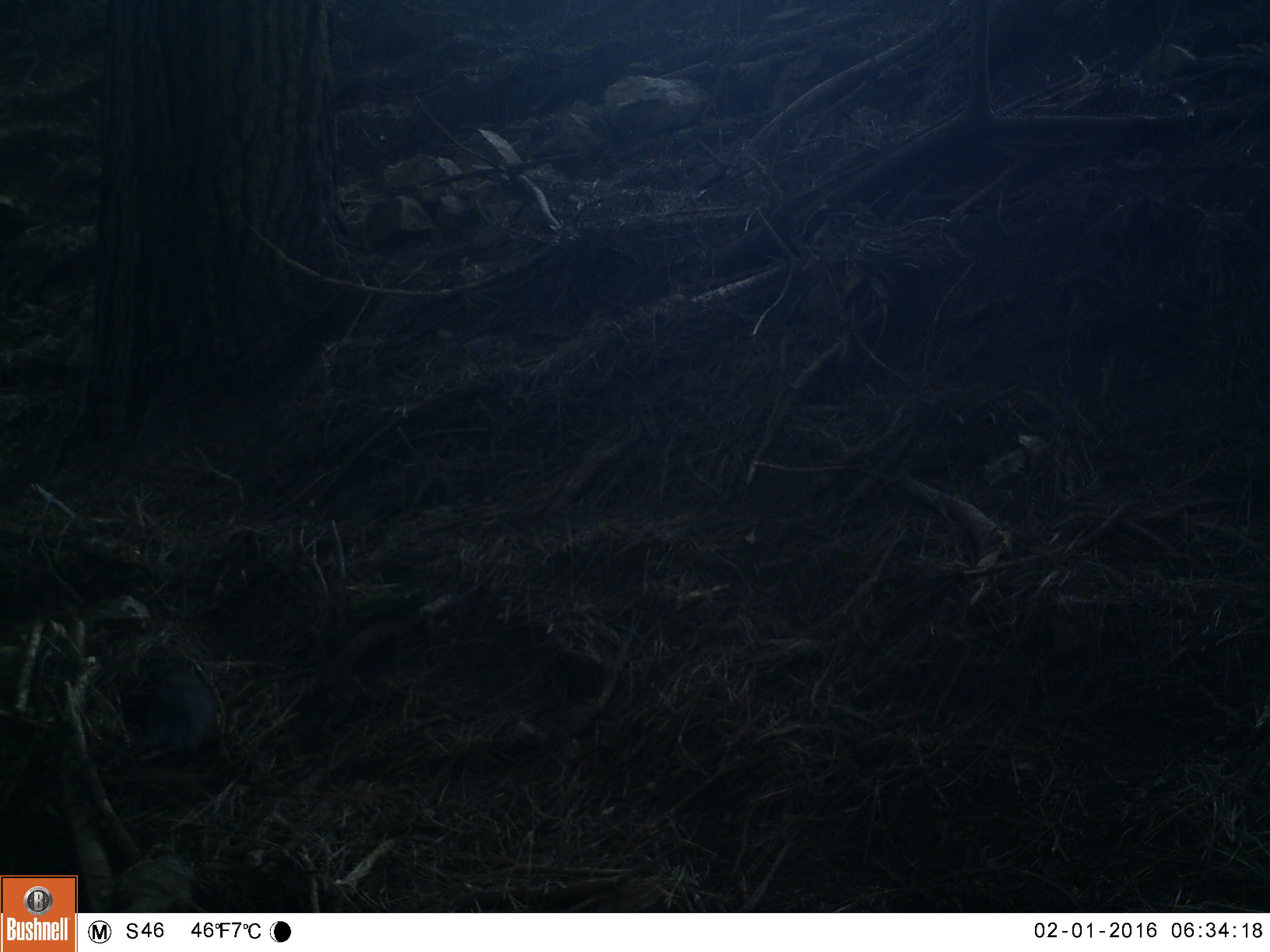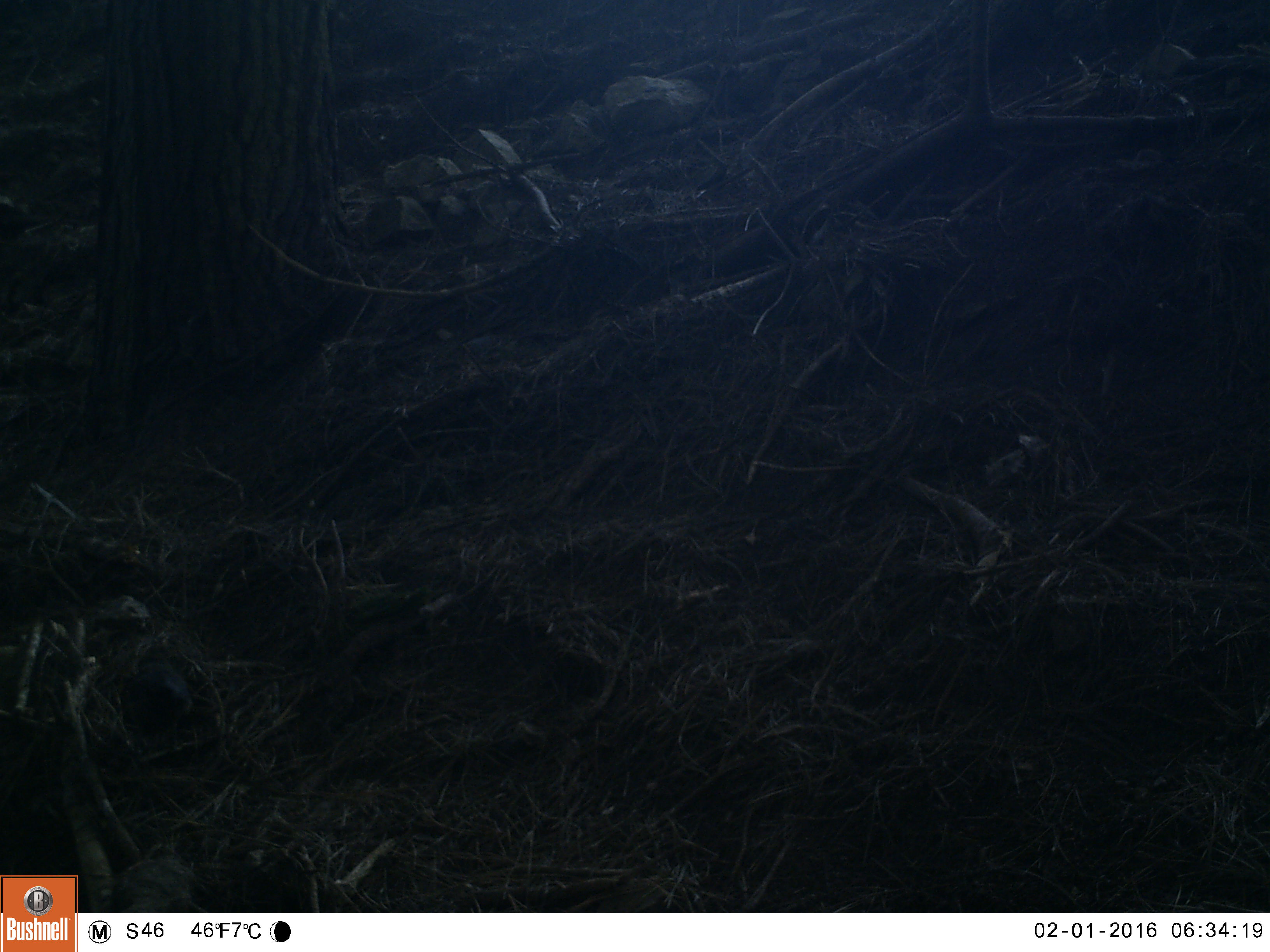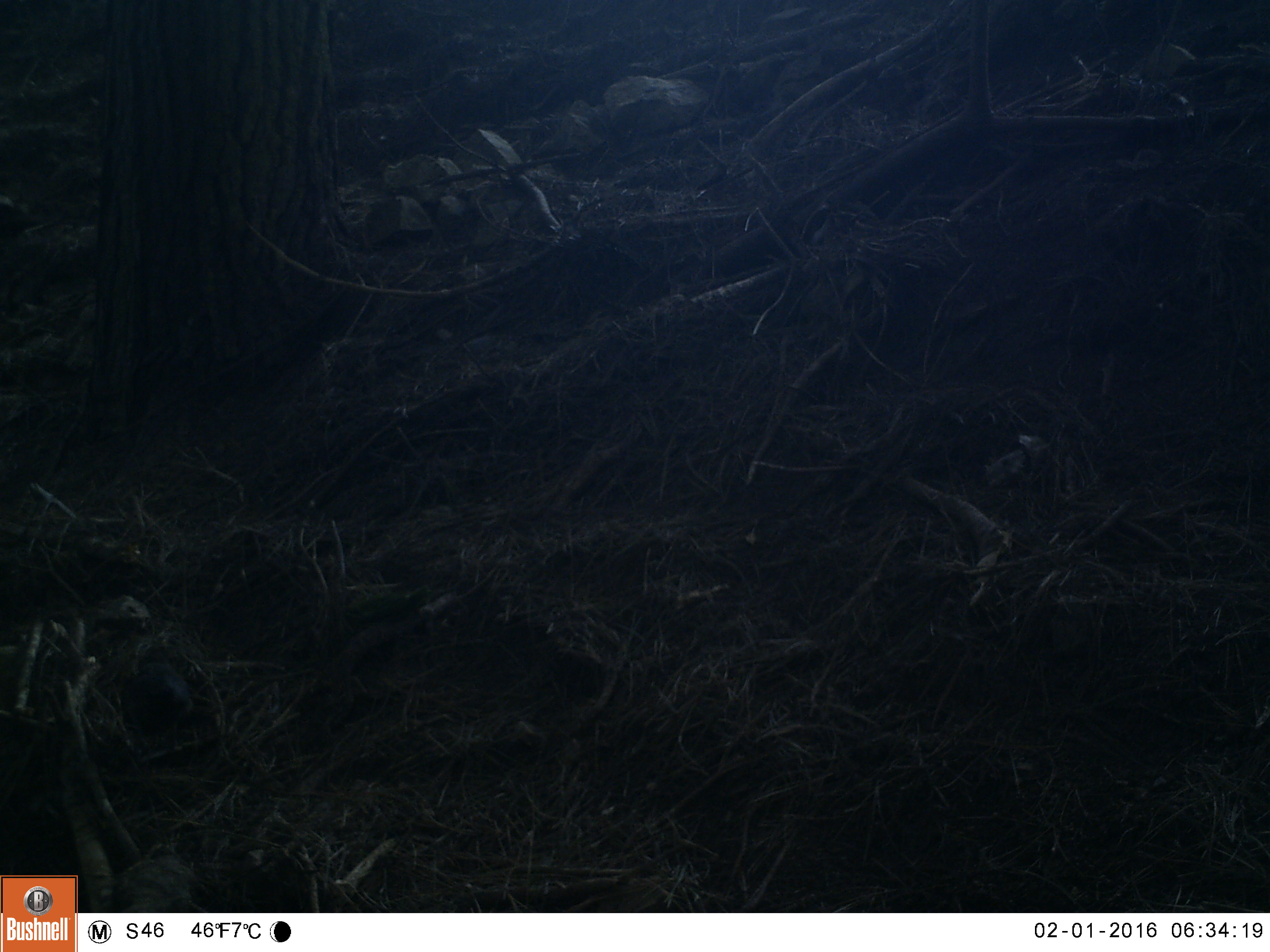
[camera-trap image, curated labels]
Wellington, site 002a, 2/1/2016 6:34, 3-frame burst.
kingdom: Animalia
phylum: Chordata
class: Aves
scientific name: Aves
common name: bird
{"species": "bird (Aves)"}